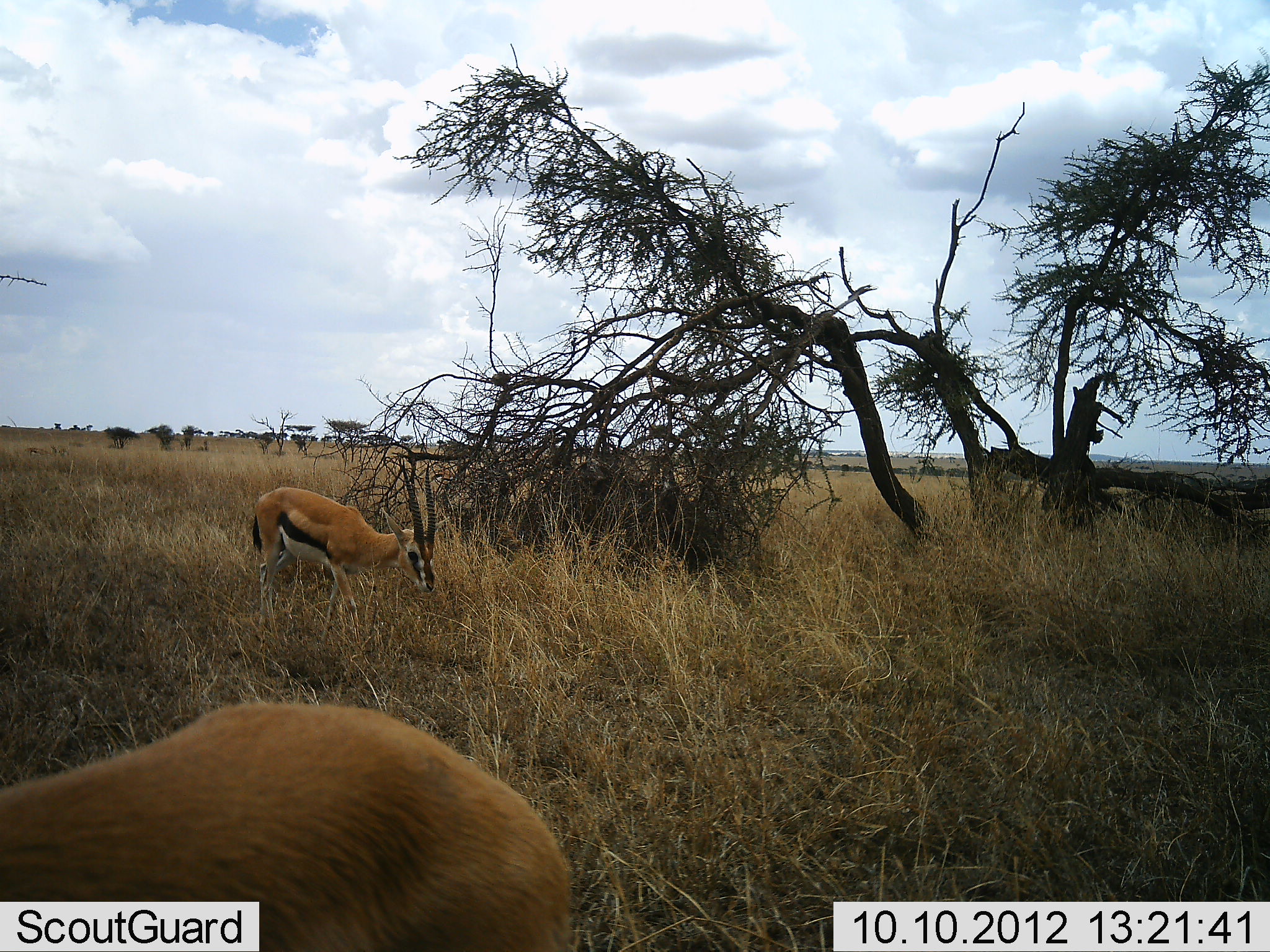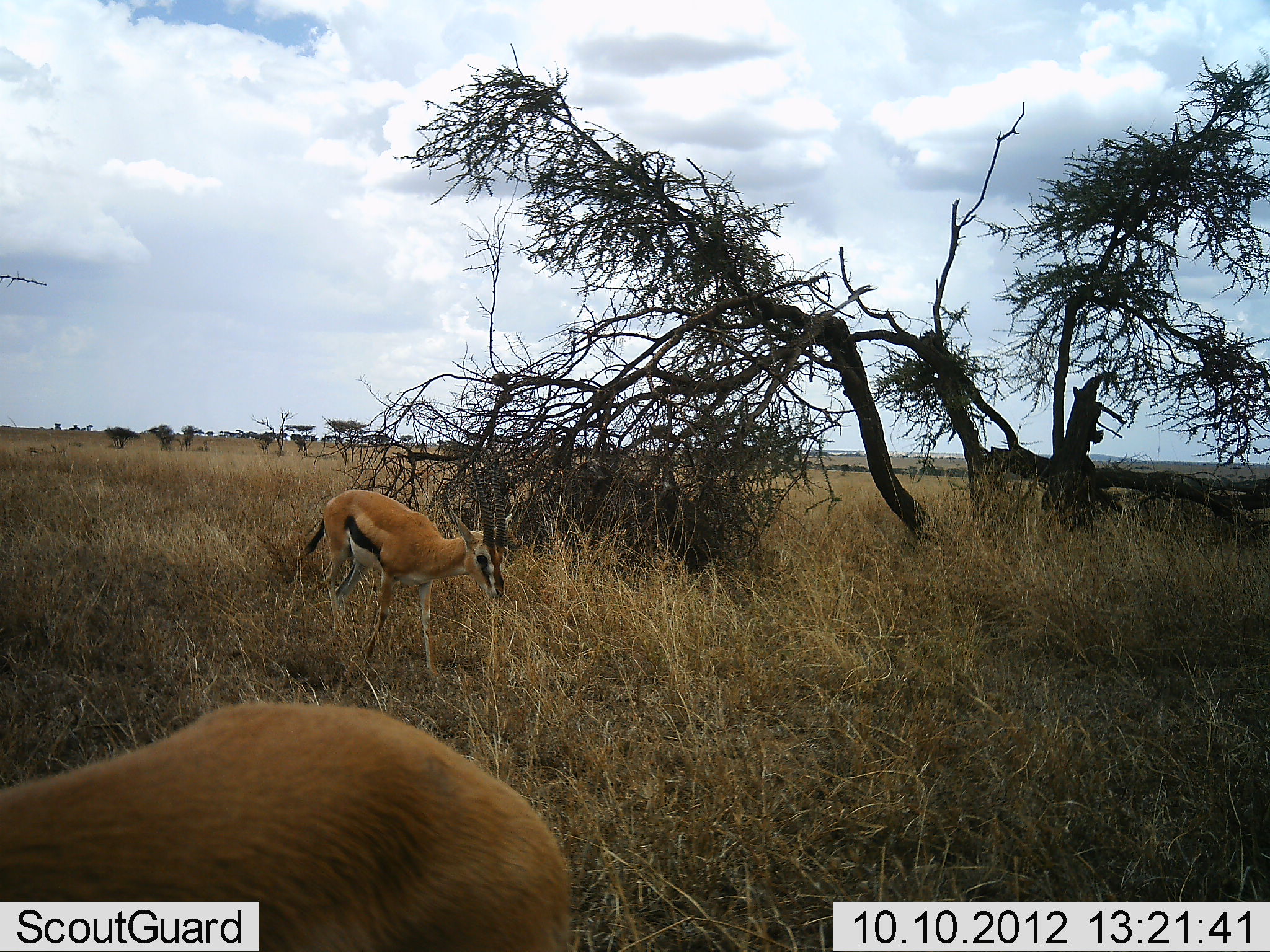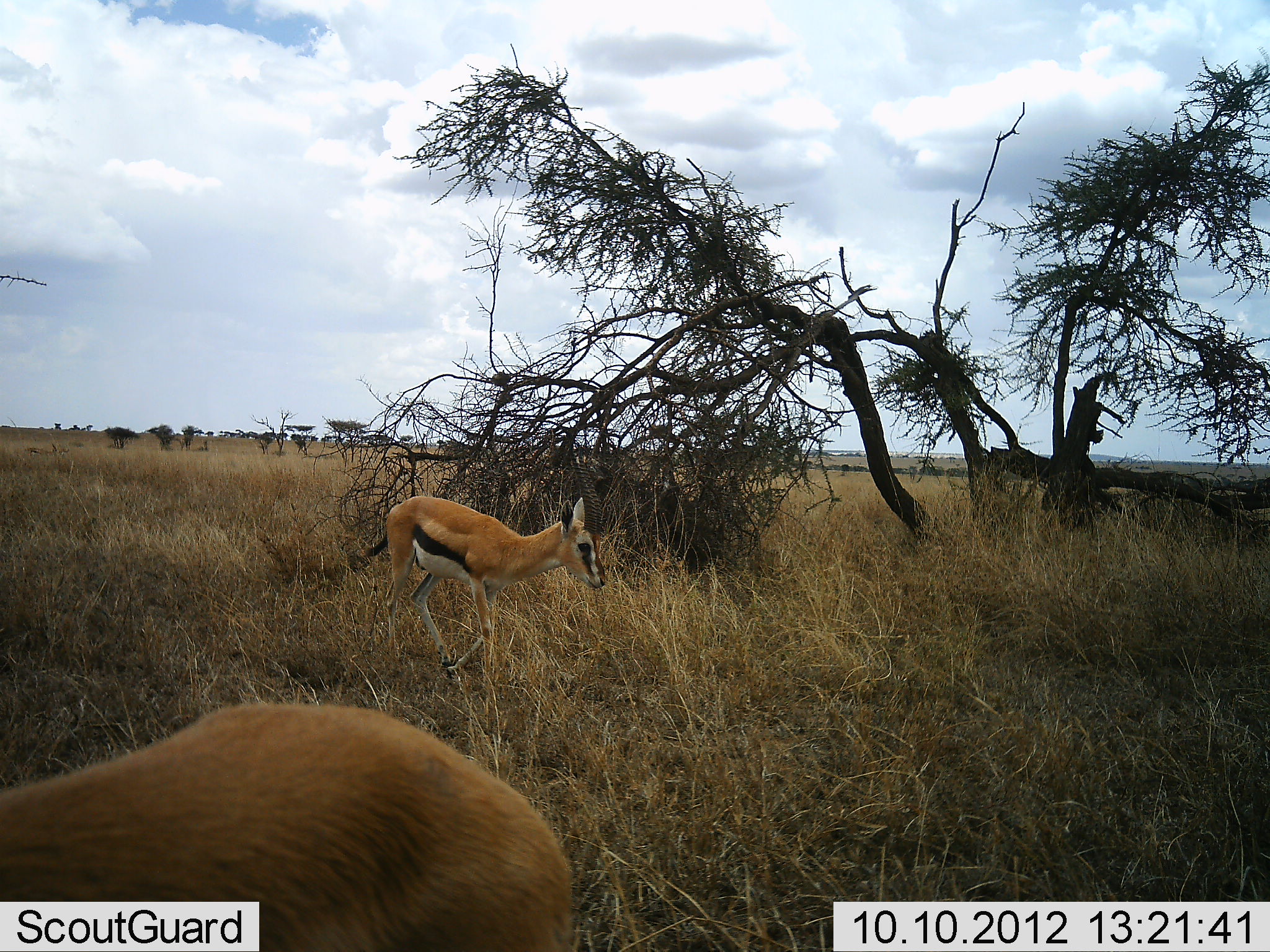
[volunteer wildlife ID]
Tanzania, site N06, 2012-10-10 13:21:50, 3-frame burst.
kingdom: Animalia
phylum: Chordata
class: Mammalia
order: Artiodactyla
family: Bovidae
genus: Eudorcas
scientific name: Eudorcas thomsonii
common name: thomson's gazelle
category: gazellethomsons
Gazellethomsons (thomson's gazelle) (Eudorcas thomsonii), count 2. Behavior (volunteer vote fractions): standing 60%, resting 20%, moving 80%, interacting 0%. Young present (vote fraction): 0%. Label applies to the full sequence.